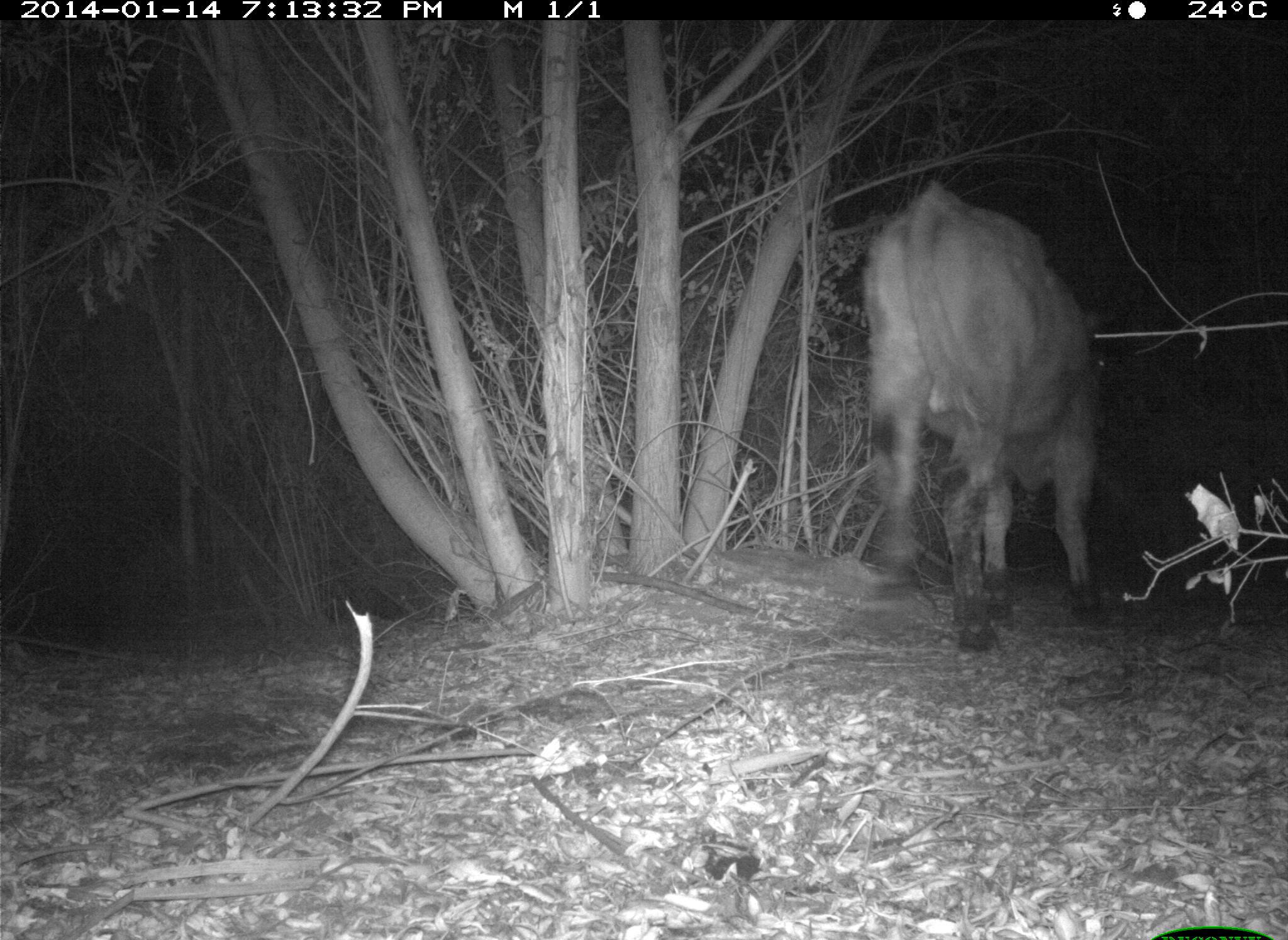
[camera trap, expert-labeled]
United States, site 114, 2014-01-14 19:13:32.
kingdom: Animalia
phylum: Chordata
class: Mammalia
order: Artiodactyla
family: Bovidae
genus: Bos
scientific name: Bos taurus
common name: cow